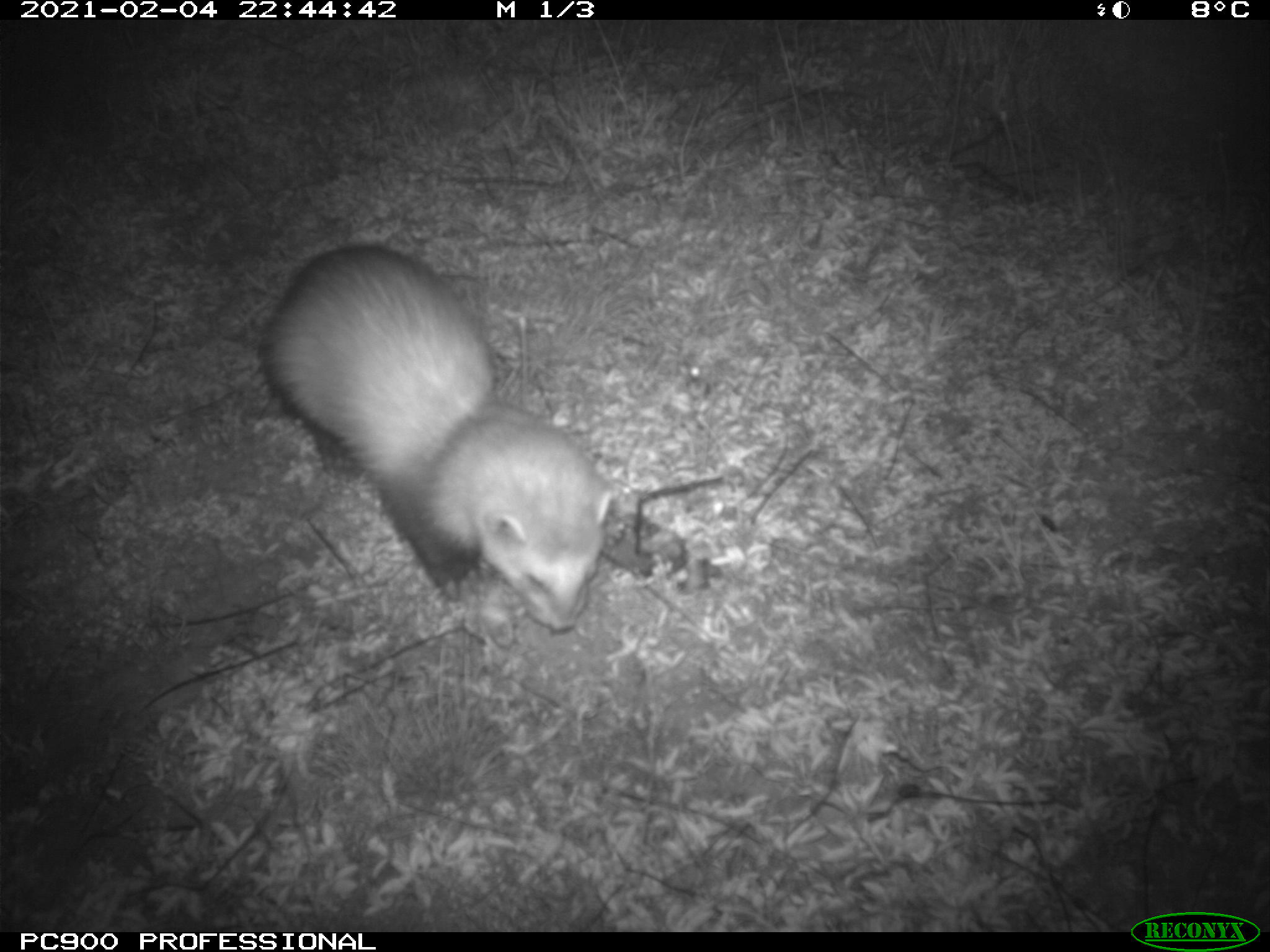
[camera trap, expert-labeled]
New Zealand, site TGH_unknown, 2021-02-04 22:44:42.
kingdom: Animalia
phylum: Chordata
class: Mammalia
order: Carnivora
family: Mustelidae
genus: Mustela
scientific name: Mustela furo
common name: ferret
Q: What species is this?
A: Ferret (Mustela furo).